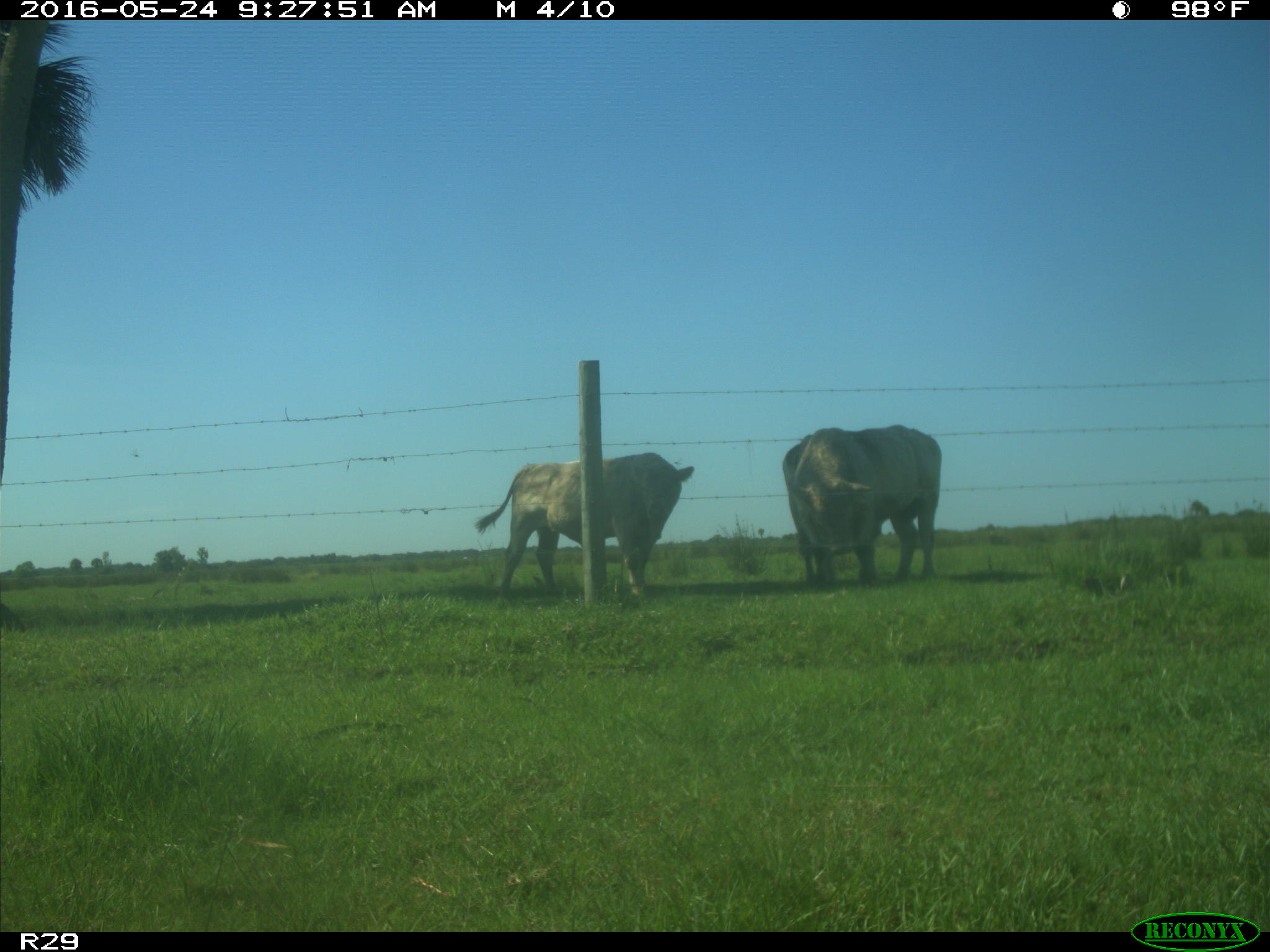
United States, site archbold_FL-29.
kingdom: Animalia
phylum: Chordata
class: Mammalia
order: Artiodactyla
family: Bovidae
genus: Bos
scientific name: Bos taurus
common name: domestic cow